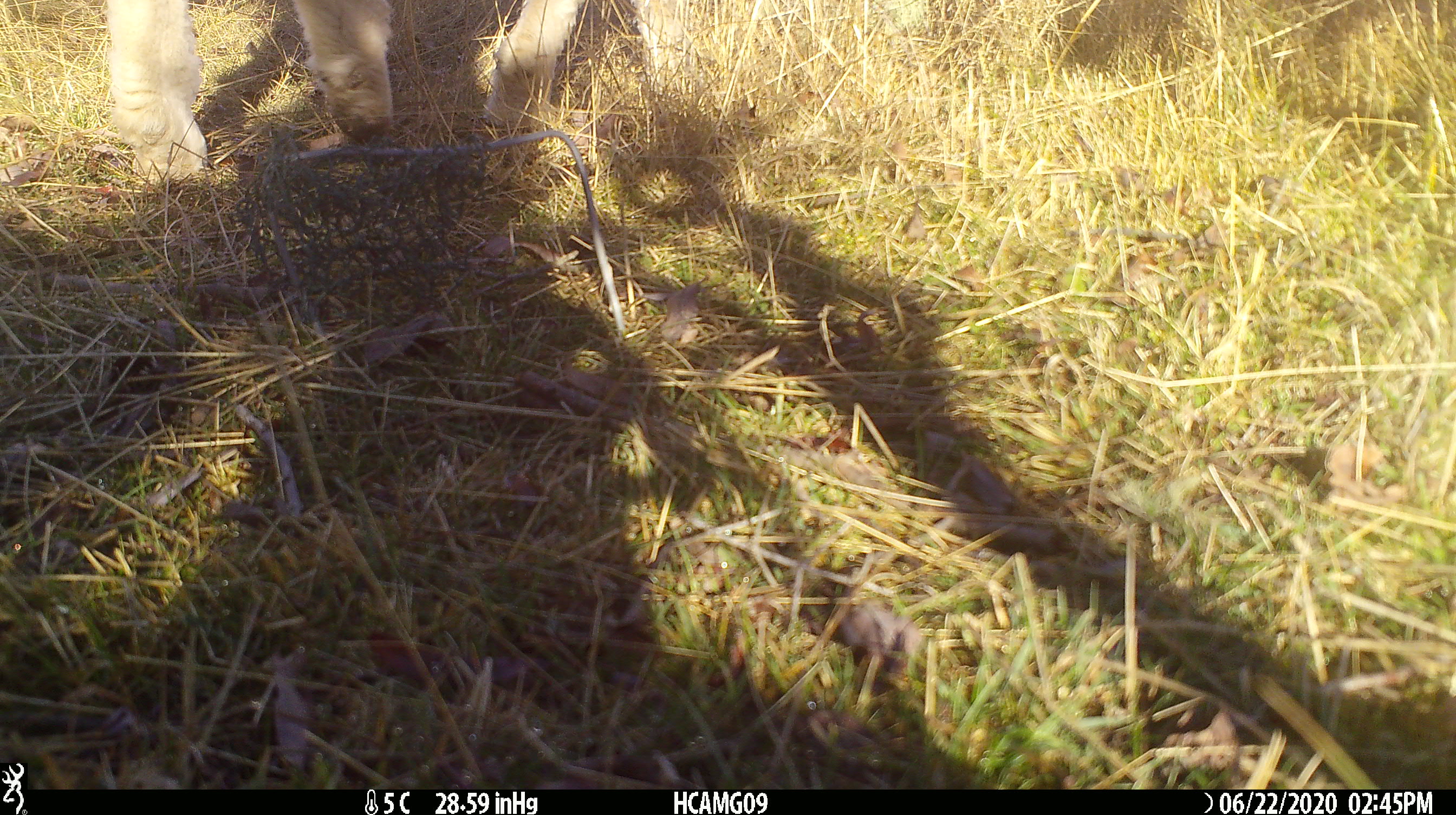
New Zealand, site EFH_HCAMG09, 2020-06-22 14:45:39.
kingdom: Animalia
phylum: Chordata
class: Mammalia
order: Artiodactyla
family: Bovidae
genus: Ovis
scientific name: Ovis aries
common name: domestic sheep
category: sheep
Sheep (domestic sheep) (Ovis aries).